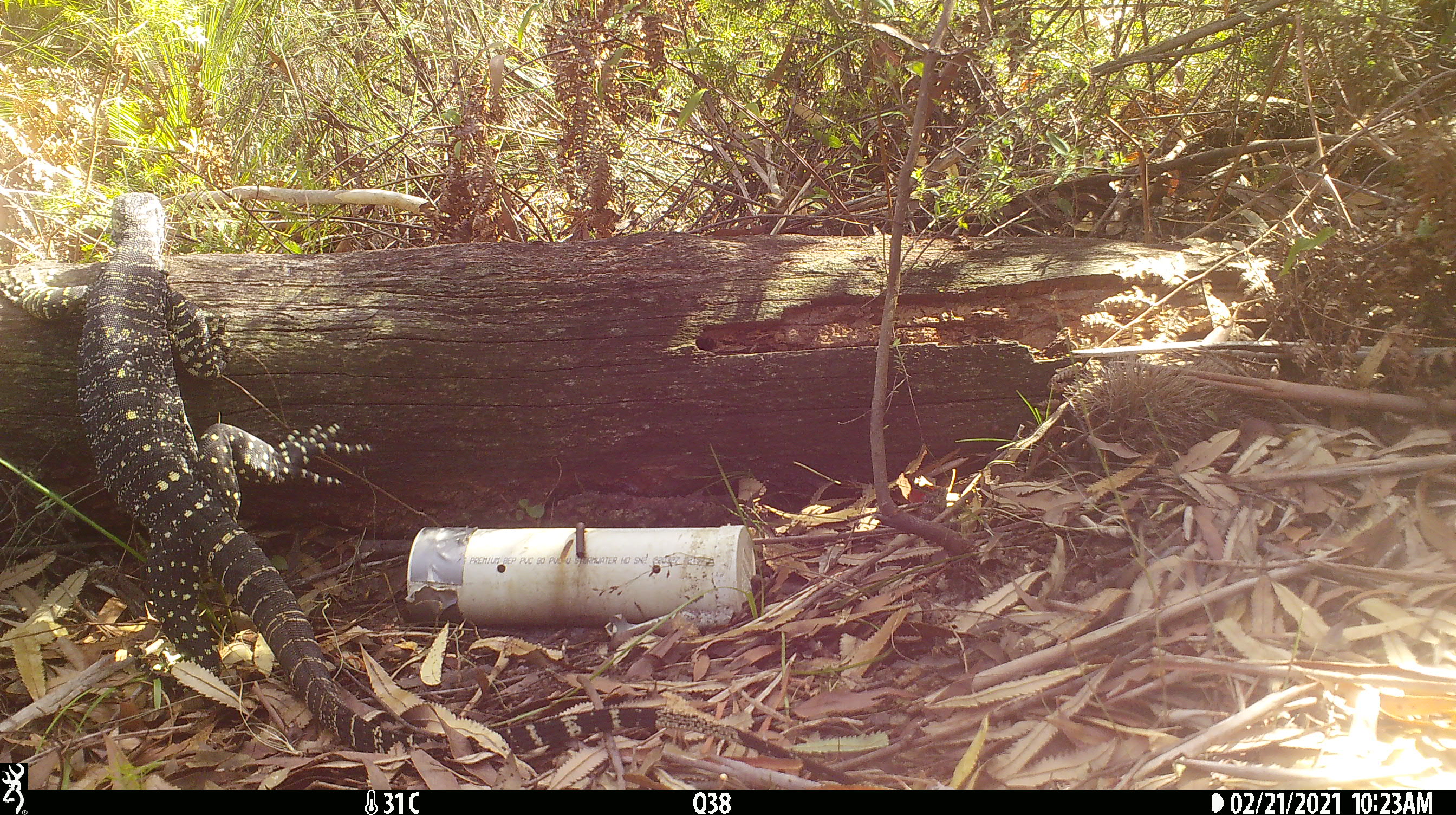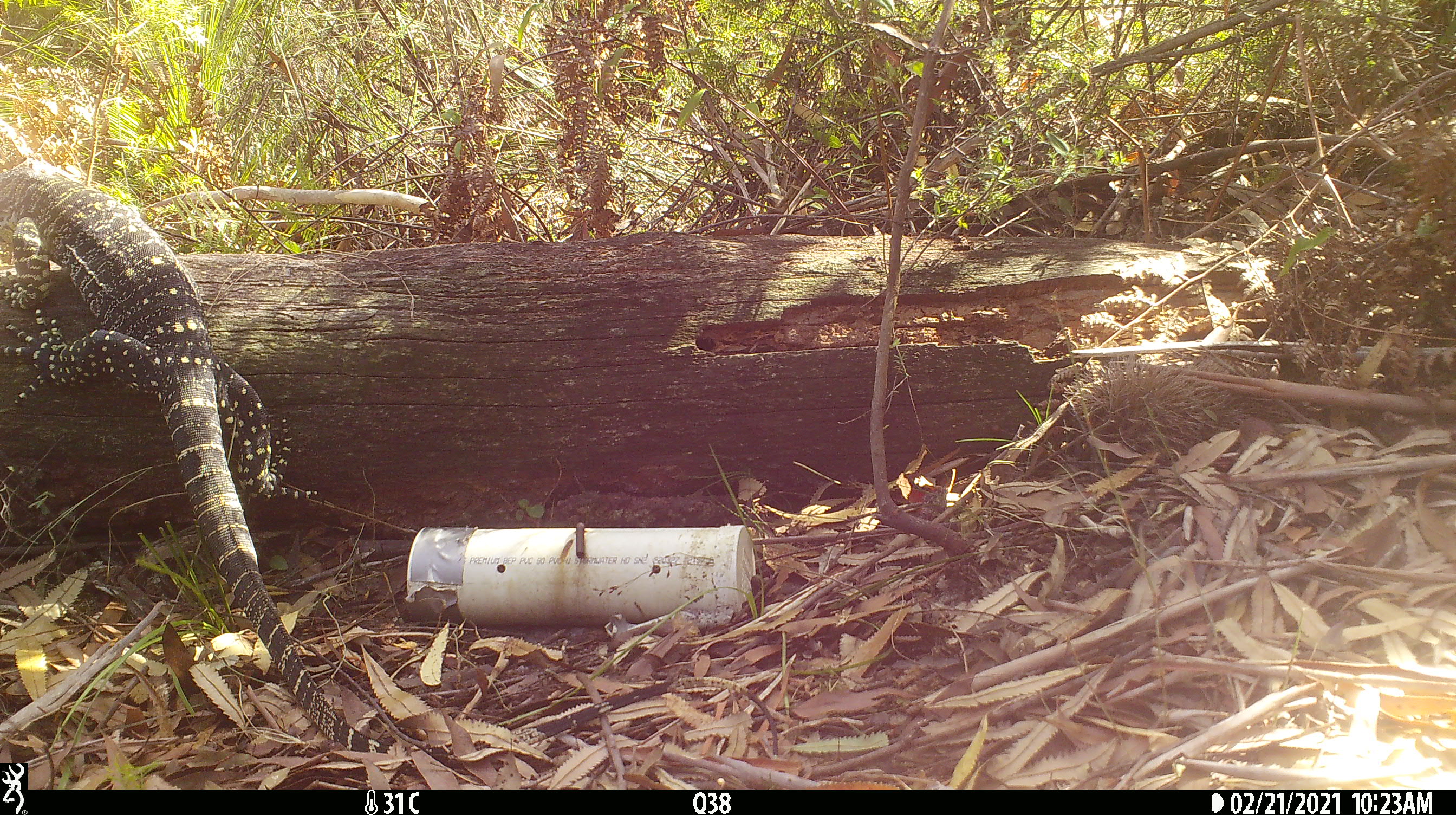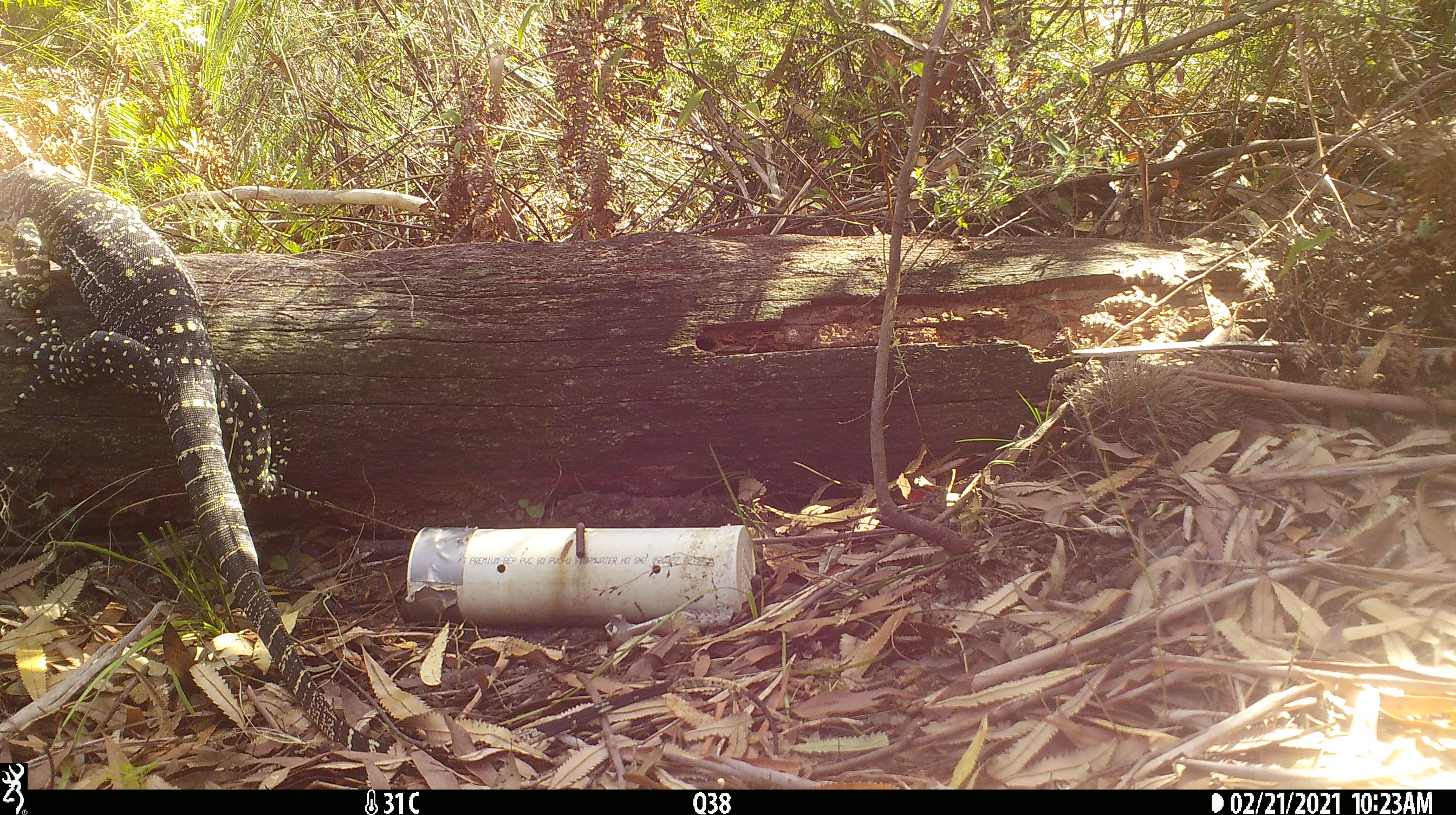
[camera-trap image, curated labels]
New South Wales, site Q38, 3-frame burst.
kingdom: Animalia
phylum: Chordata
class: Reptilia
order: Squamata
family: Varanidae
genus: Varanus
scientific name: Varanus varius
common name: lace monitor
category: goanna